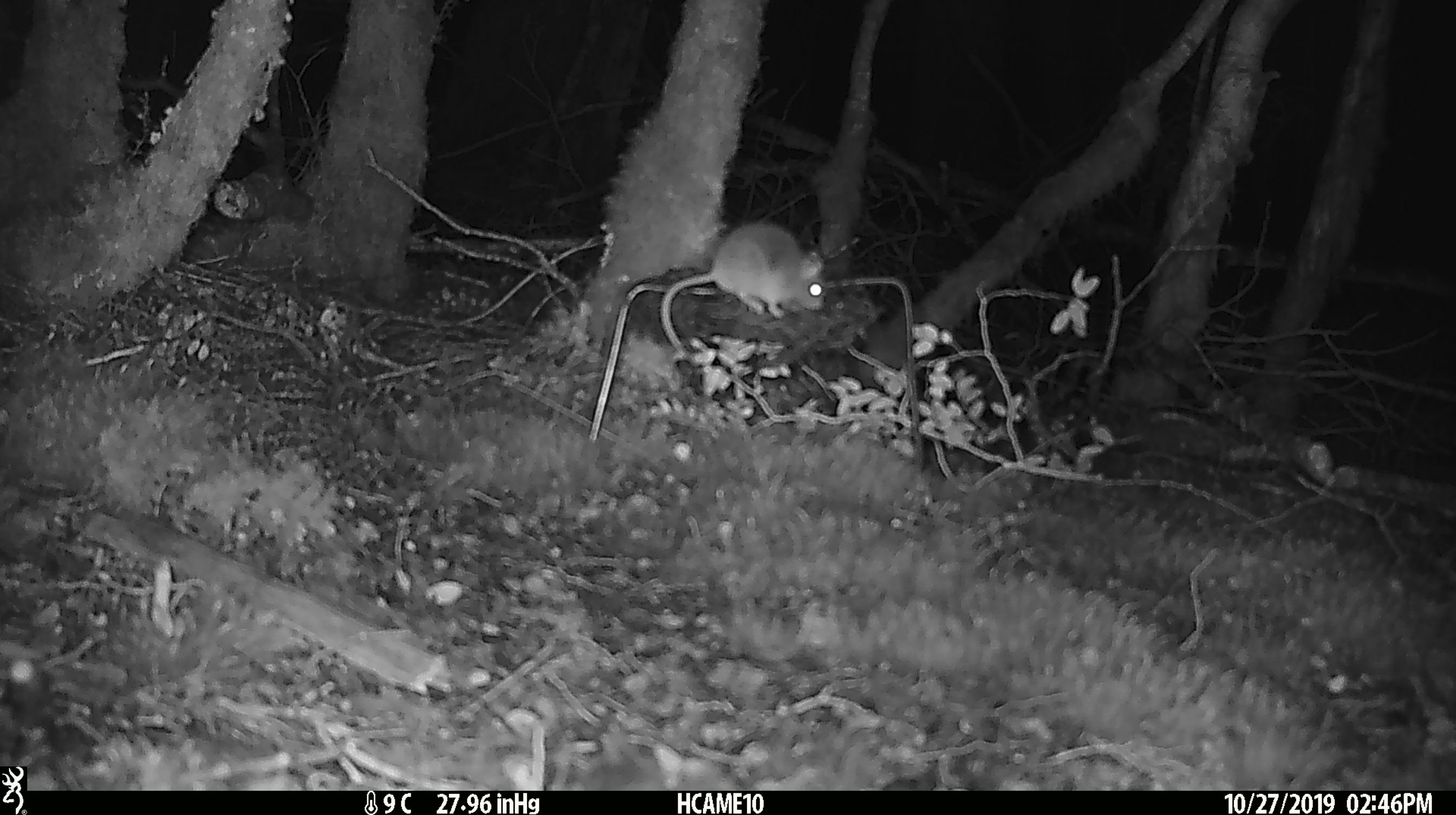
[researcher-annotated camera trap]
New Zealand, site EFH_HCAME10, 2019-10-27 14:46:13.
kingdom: Animalia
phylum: Chordata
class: Mammalia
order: Rodentia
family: Muridae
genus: Mus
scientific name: Mus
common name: mouse